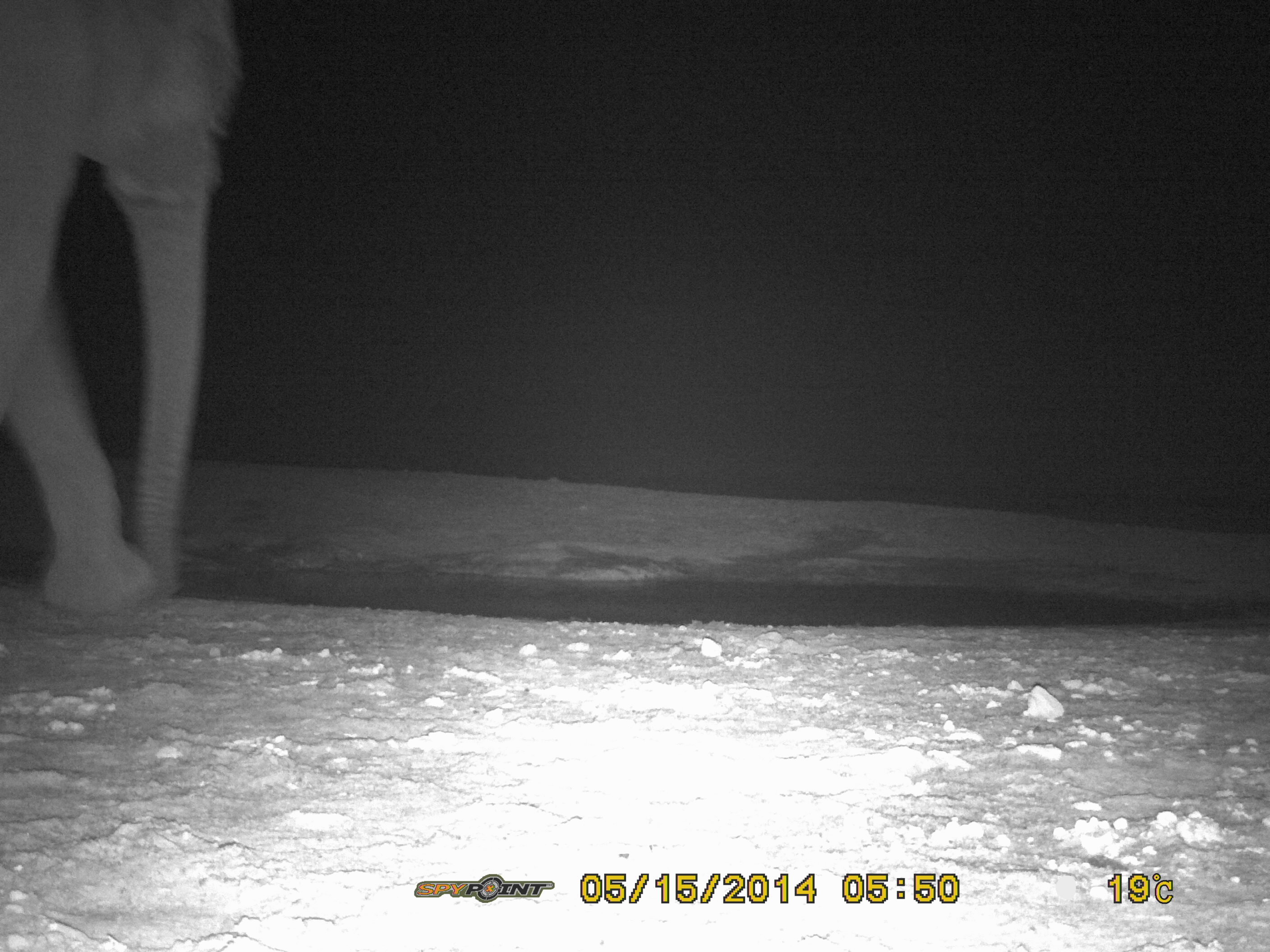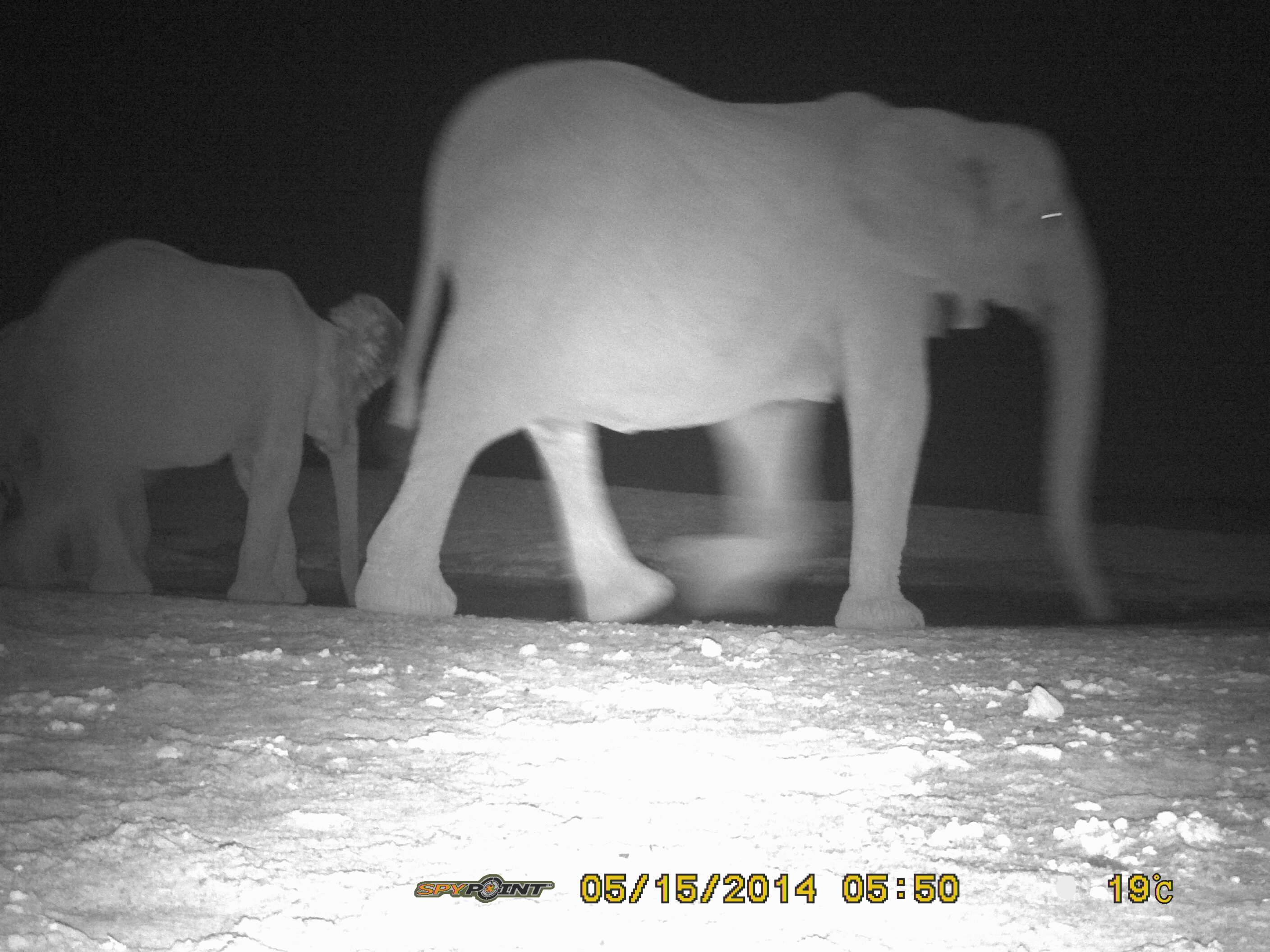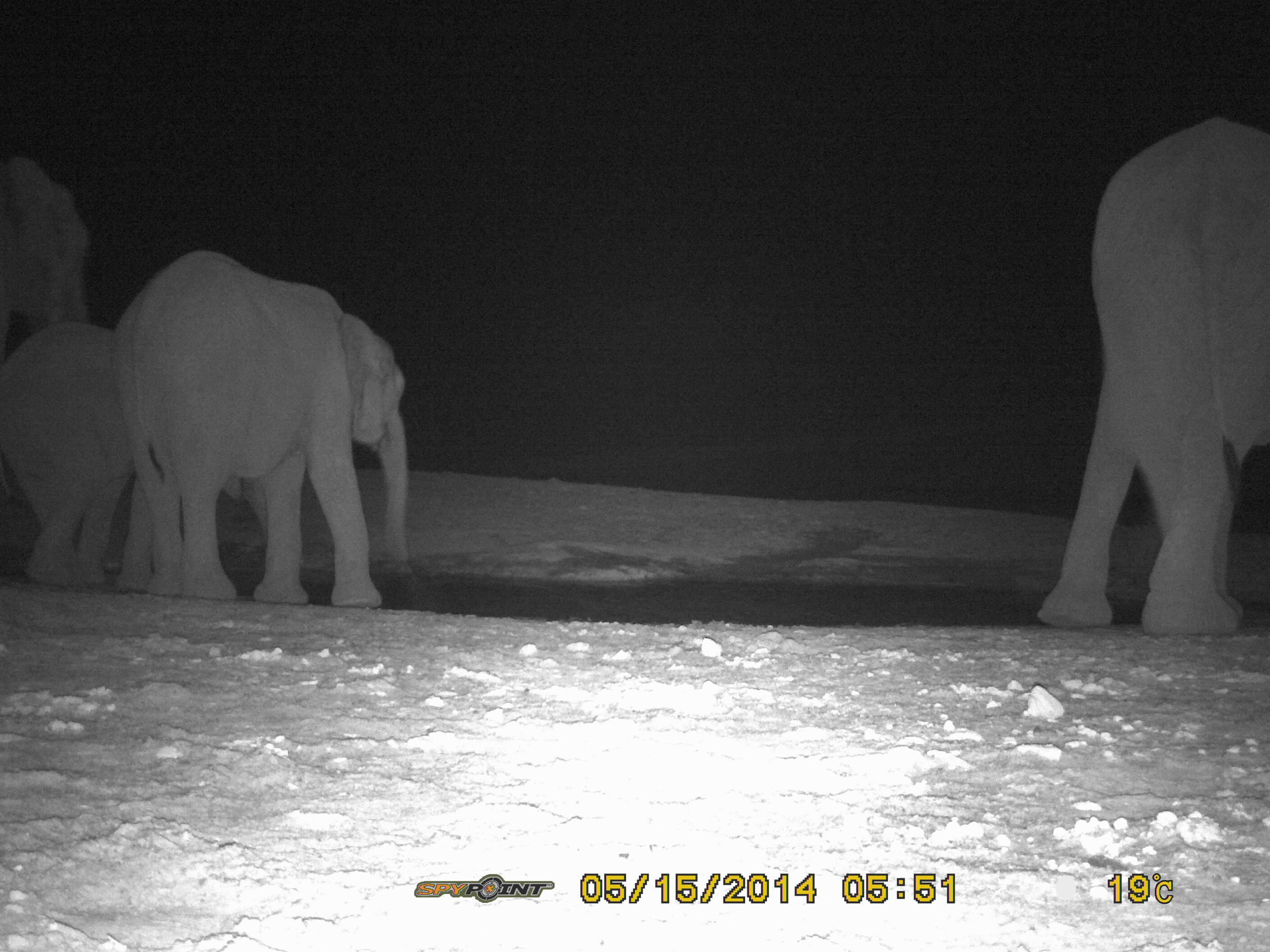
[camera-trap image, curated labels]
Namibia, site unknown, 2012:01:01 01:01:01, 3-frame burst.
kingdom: Animalia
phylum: Chordata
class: Mammalia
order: Proboscidea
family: Elephantidae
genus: Loxodonta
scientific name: Loxodonta africana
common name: african elephant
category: loxodanta africana